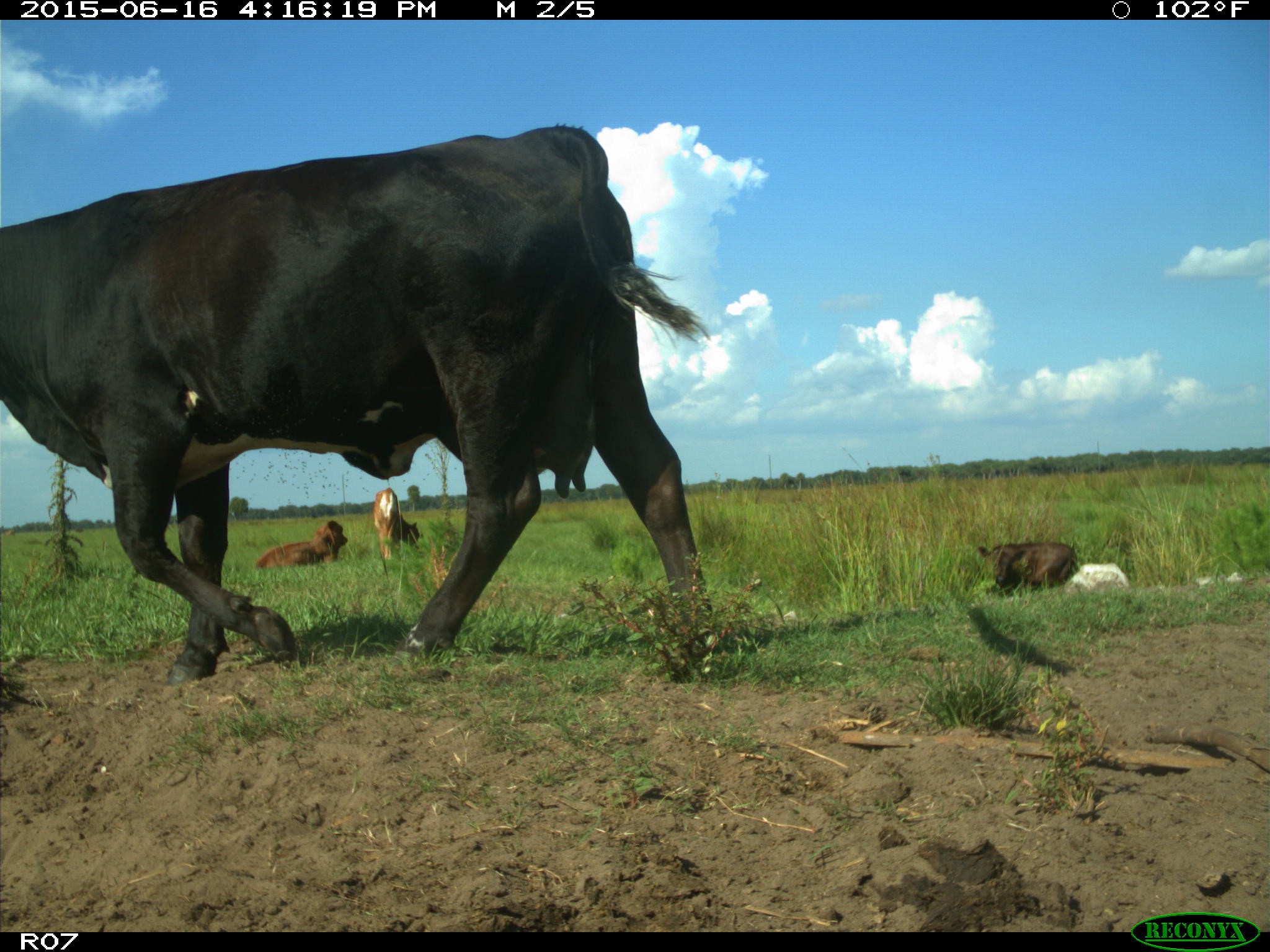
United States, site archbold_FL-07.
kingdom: Animalia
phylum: Chordata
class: Mammalia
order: Artiodactyla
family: Bovidae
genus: Bos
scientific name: Bos taurus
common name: domestic cow